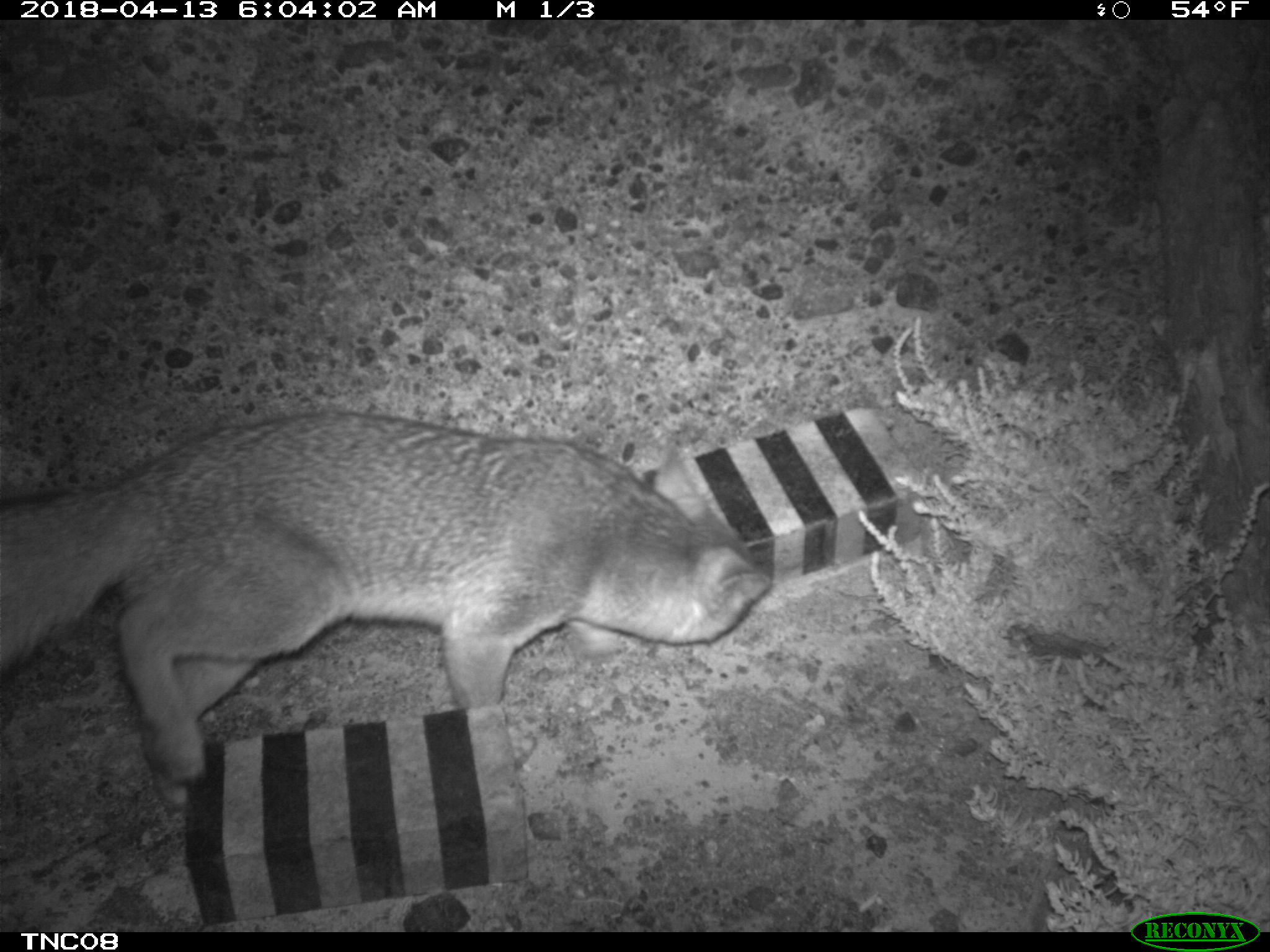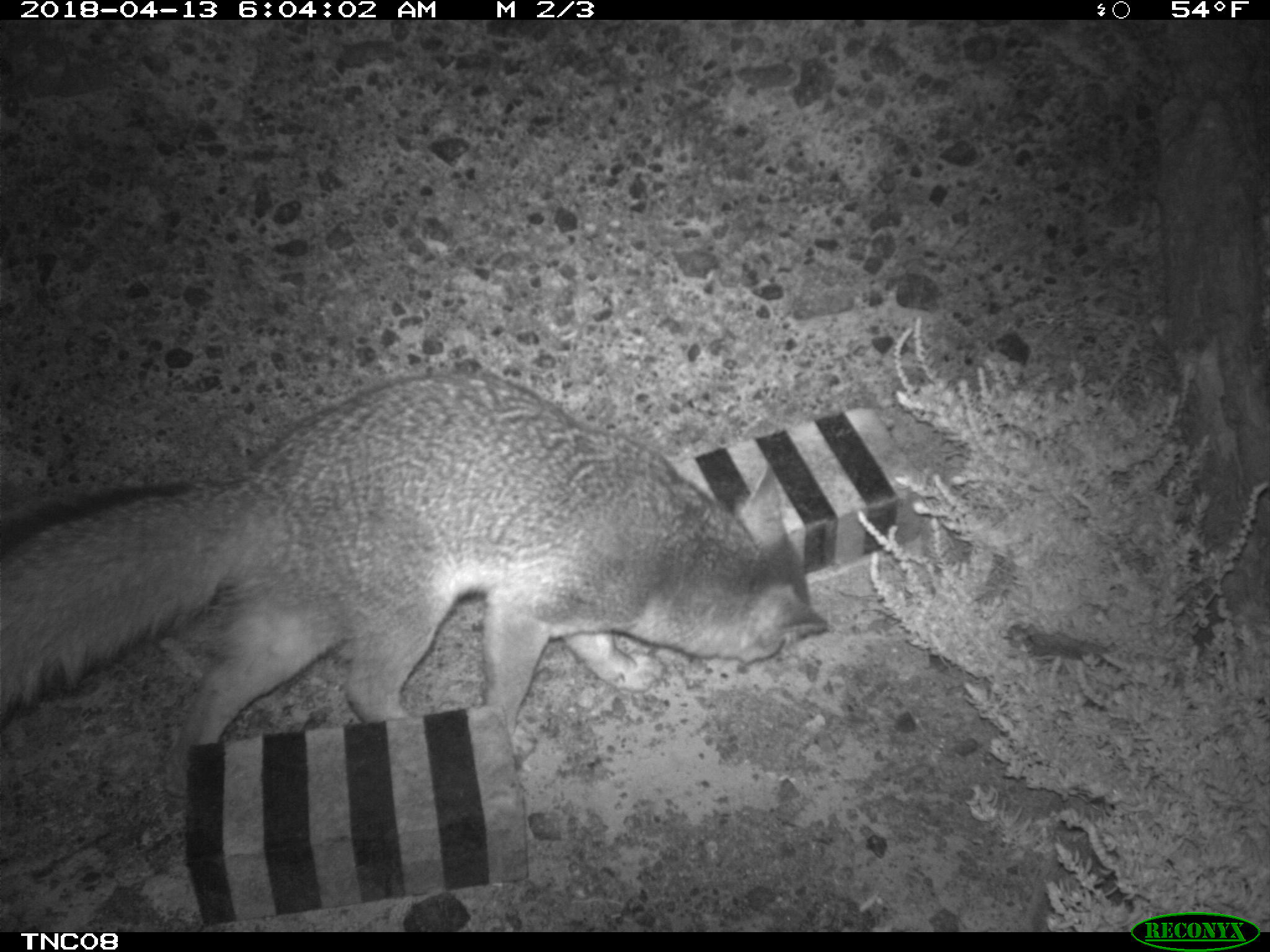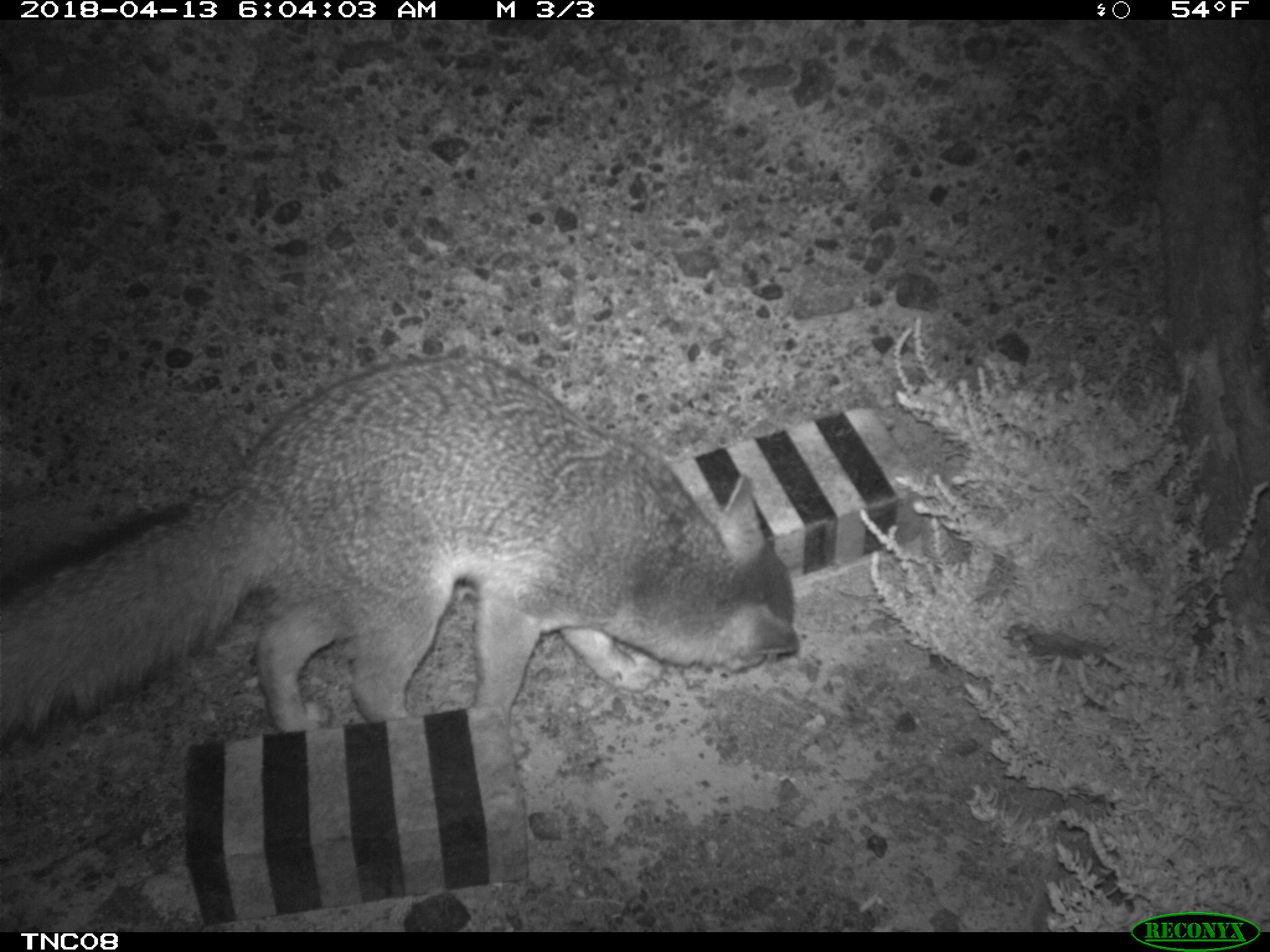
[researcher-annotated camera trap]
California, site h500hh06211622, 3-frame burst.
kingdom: Animalia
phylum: Chordata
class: Mammalia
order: Carnivora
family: Canidae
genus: Urocyon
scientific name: Urocyon littoralis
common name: island fox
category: fox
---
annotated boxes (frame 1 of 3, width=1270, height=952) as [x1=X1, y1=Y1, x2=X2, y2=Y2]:
fox: [x1=0, y1=412, x2=771, y2=813]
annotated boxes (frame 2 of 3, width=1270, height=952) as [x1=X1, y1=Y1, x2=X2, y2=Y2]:
fox: [x1=0, y1=369, x2=828, y2=801]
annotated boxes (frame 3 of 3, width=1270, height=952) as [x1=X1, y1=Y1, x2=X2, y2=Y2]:
fox: [x1=0, y1=351, x2=799, y2=734]